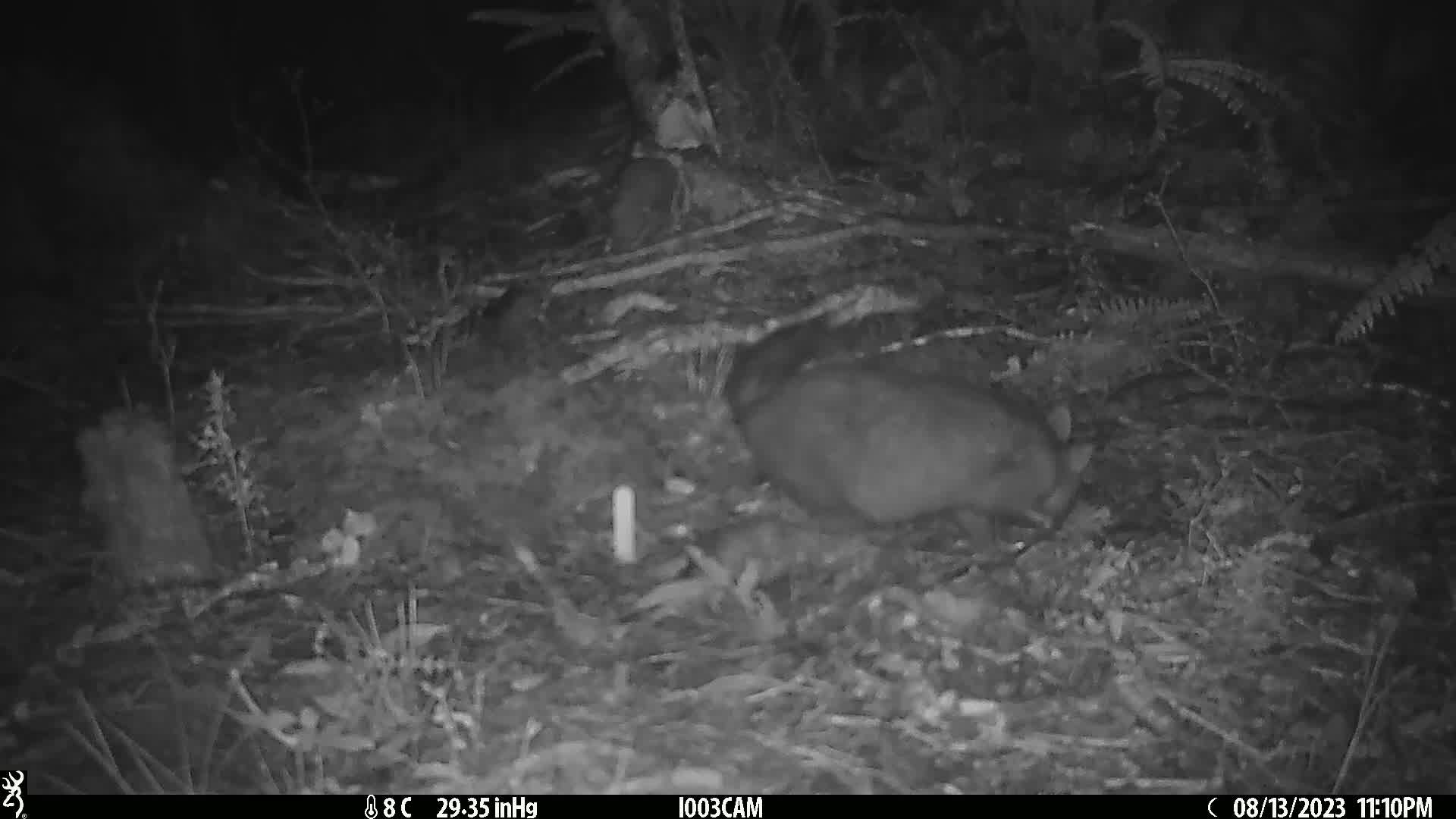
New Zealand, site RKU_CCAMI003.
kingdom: Animalia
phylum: Chordata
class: Mammalia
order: Diprotodontia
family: Phalangeridae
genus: Trichosurus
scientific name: Trichosurus vulpecula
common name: common brushtail possum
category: possum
Possum (common brushtail possum) (Trichosurus vulpecula).